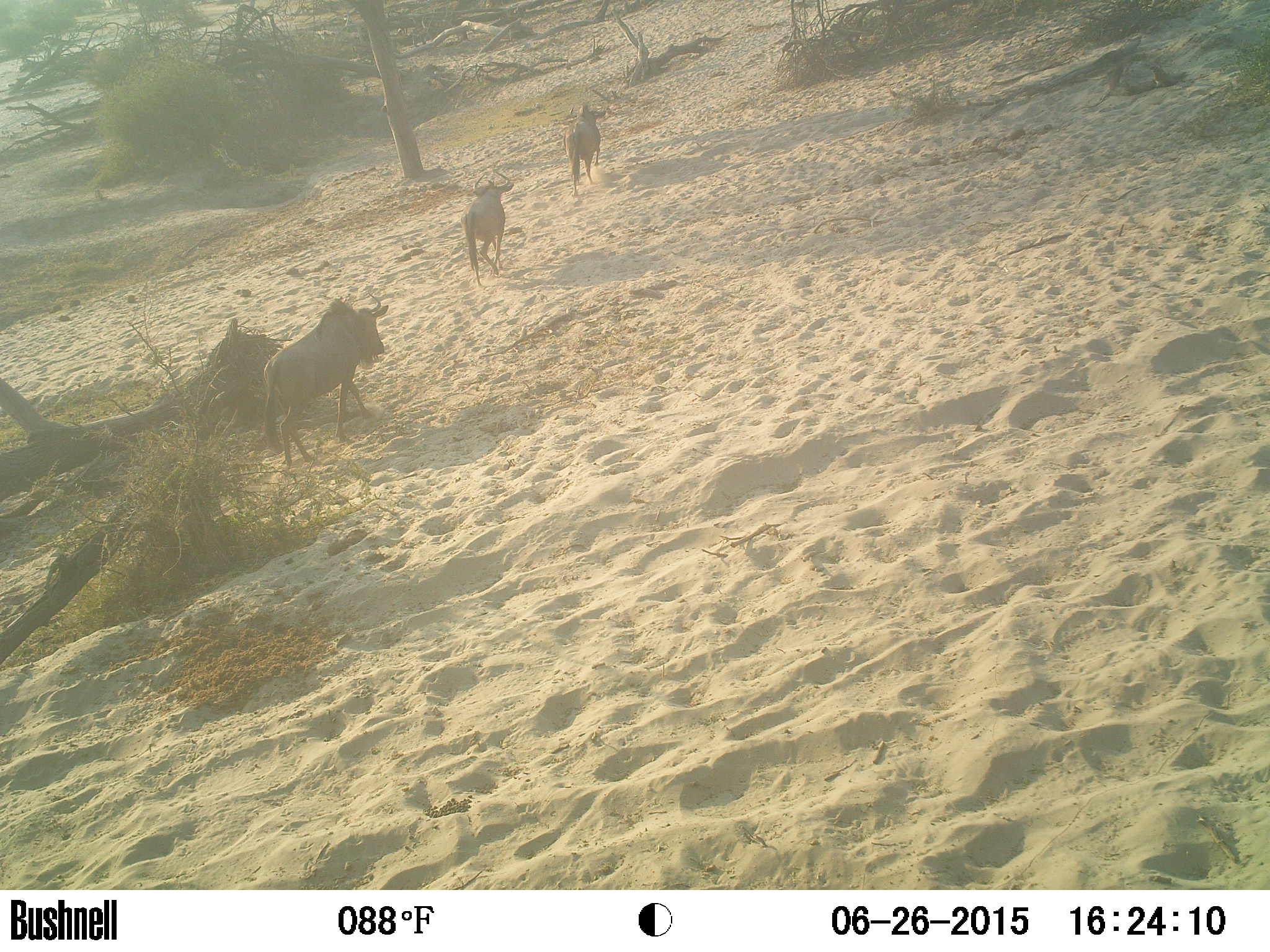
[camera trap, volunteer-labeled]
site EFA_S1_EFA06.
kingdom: Animalia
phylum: Chordata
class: Mammalia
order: Artiodactyla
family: Bovidae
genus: Connochaetes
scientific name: Connochaetes taurinus taurinus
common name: blue wildebeest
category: wildebeestblue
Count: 3.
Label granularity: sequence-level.